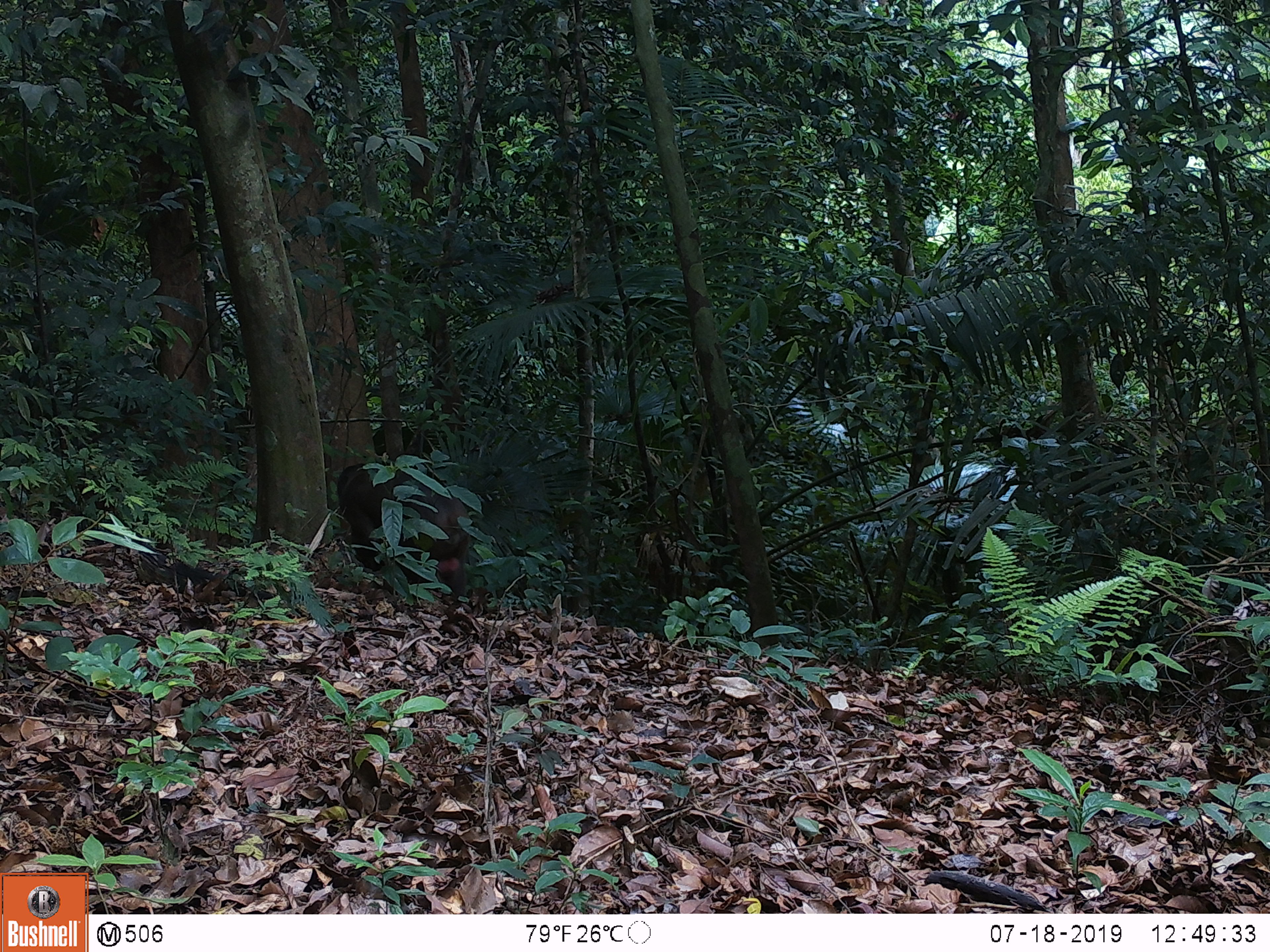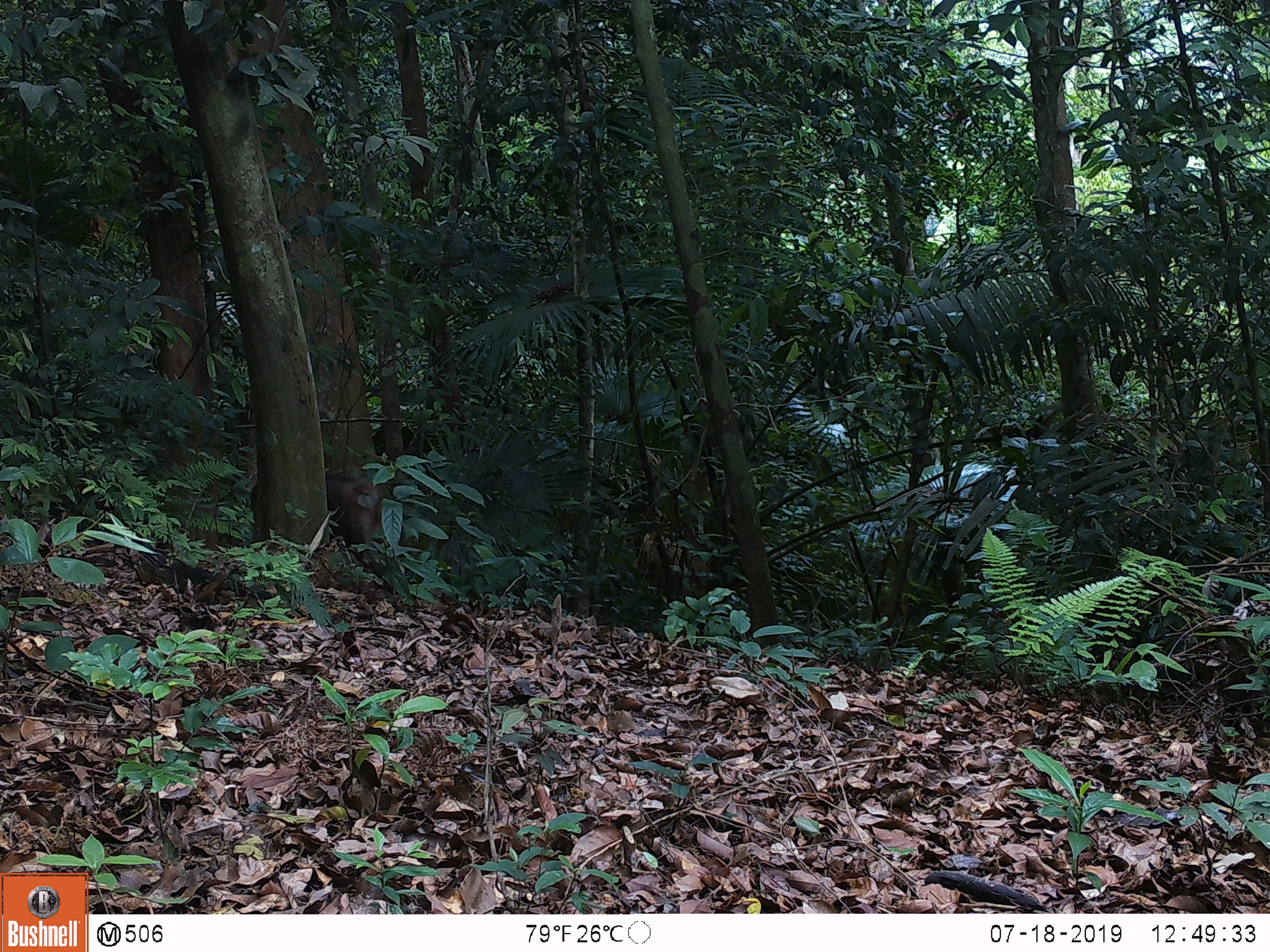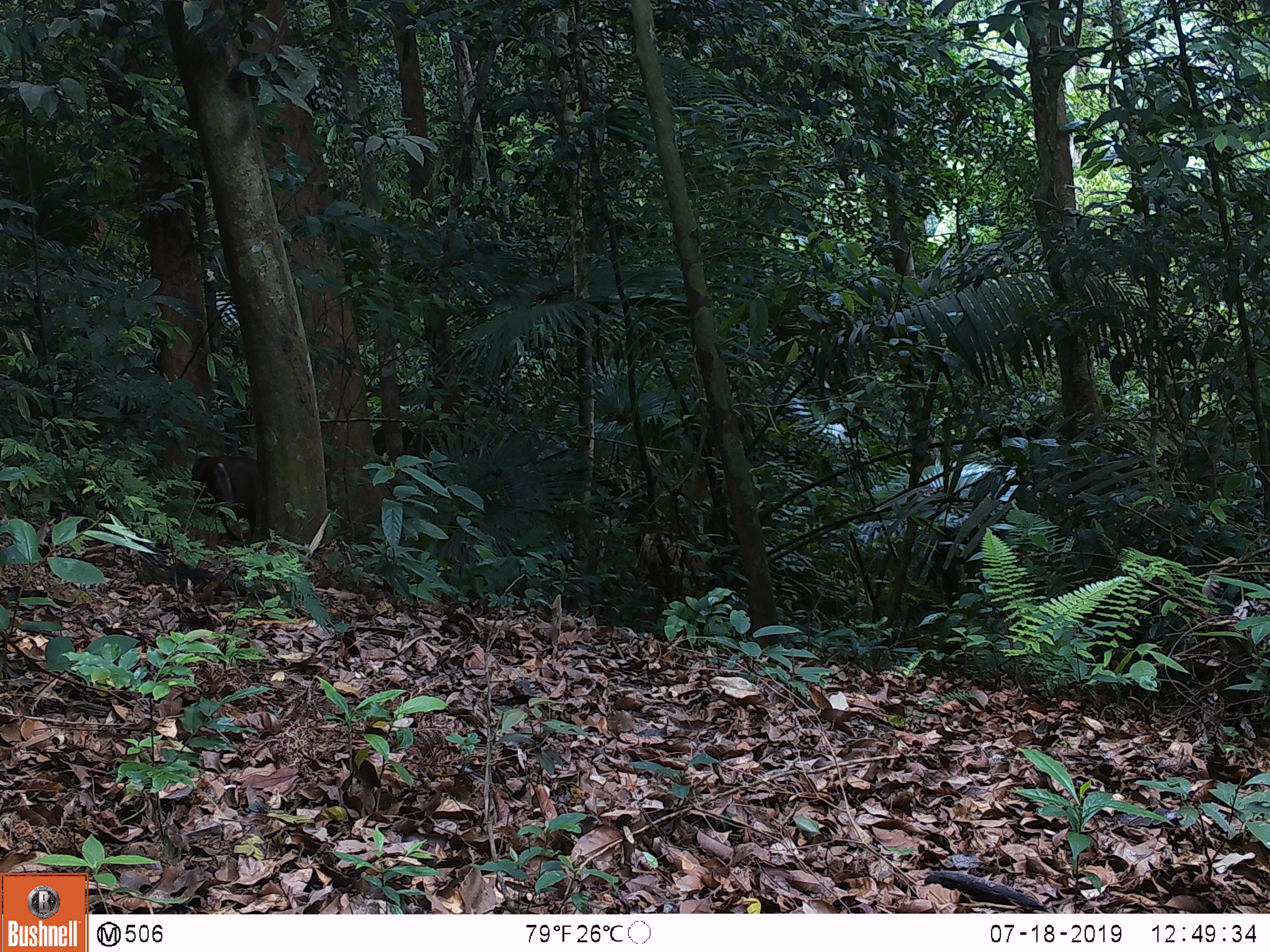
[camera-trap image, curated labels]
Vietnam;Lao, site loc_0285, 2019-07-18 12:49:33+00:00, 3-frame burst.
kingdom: Animalia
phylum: Chordata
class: Mammalia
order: Primates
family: Cercopithecidae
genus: Macaca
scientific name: Macaca arctoides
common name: stump-tailed macaque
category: stump tailed macaque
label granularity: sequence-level